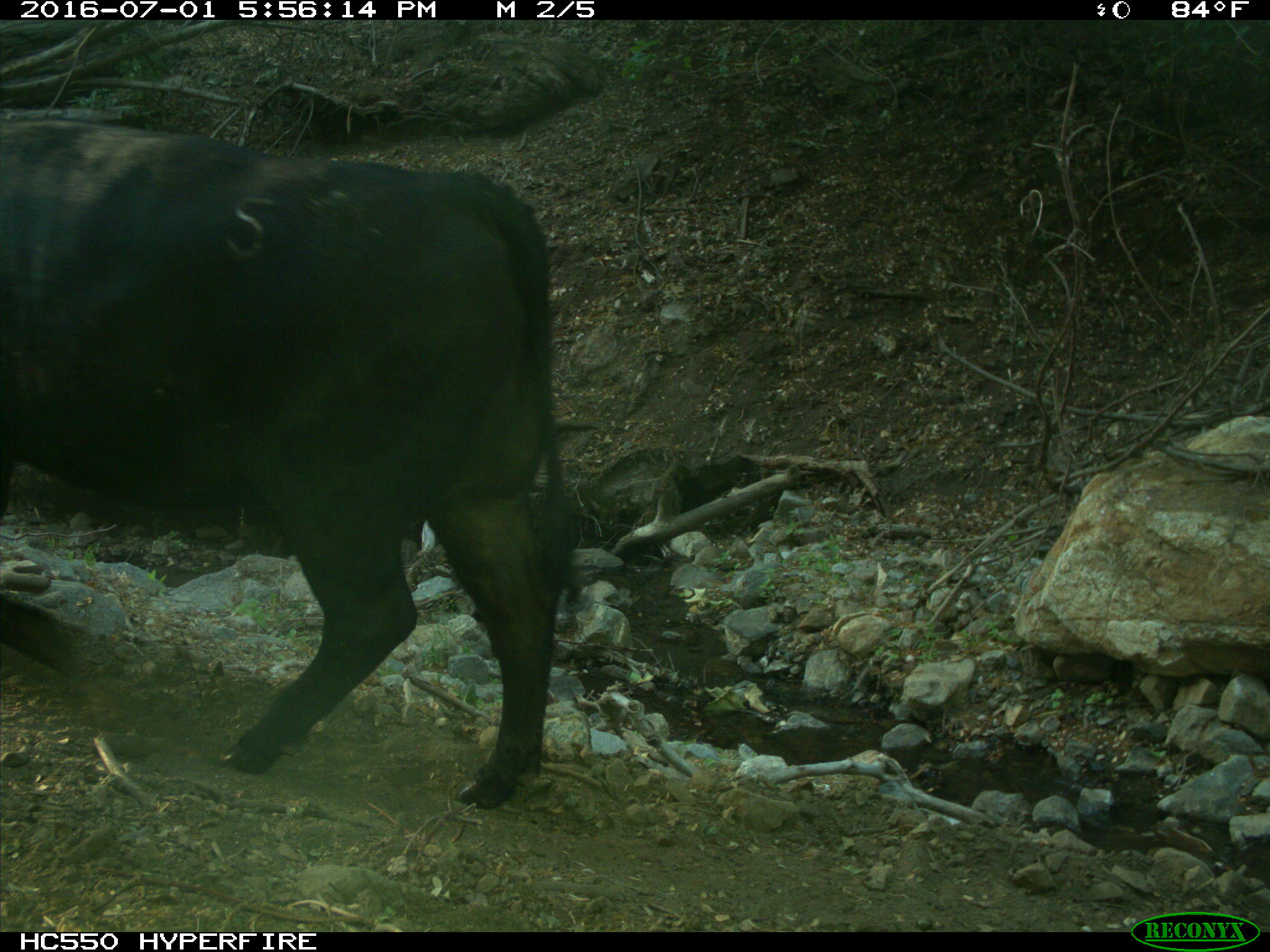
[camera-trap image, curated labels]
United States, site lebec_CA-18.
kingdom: Animalia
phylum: Chordata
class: Mammalia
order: Artiodactyla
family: Bovidae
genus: Bos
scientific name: Bos taurus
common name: domestic cow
Bos taurus (domestic cow).